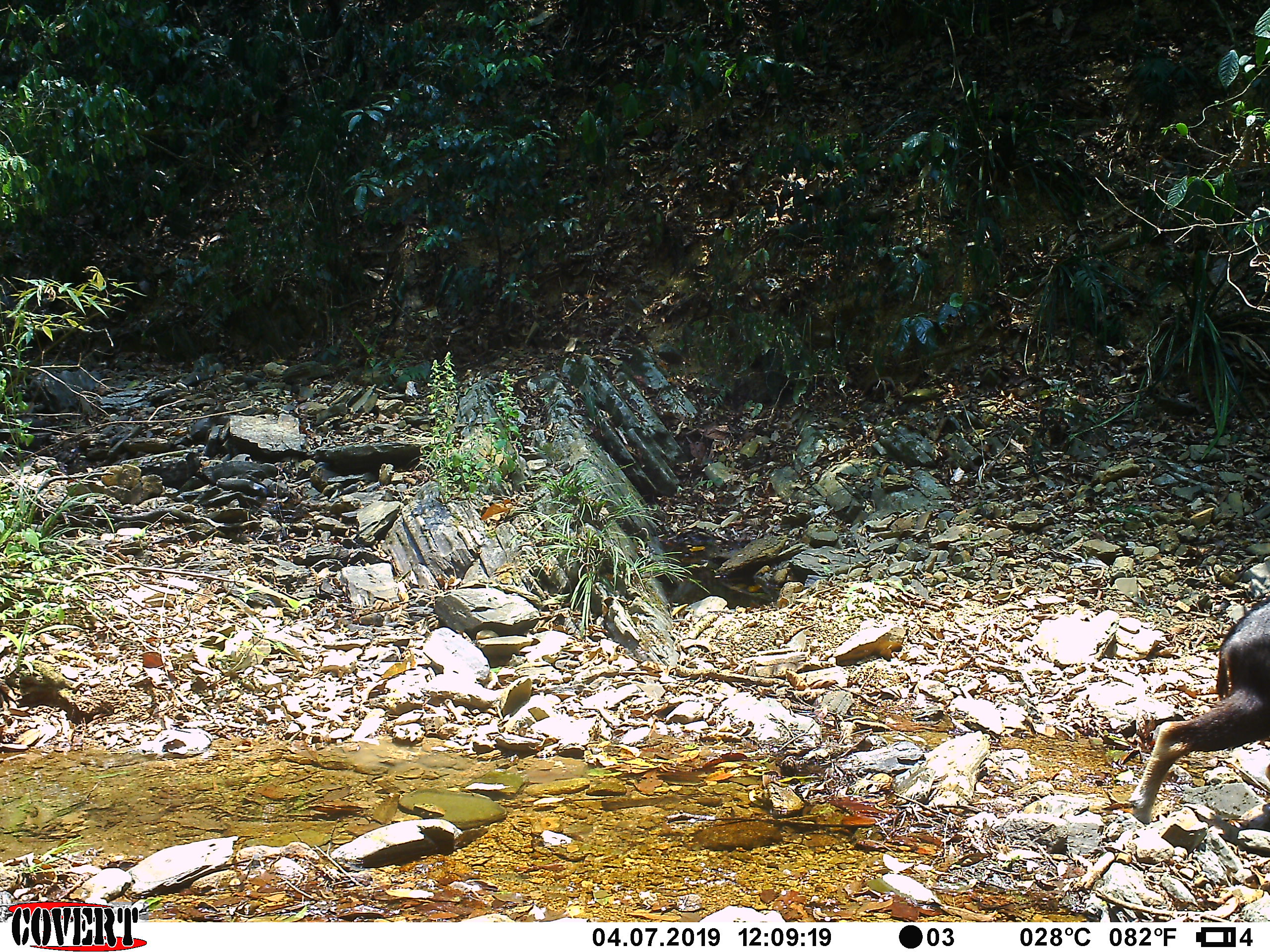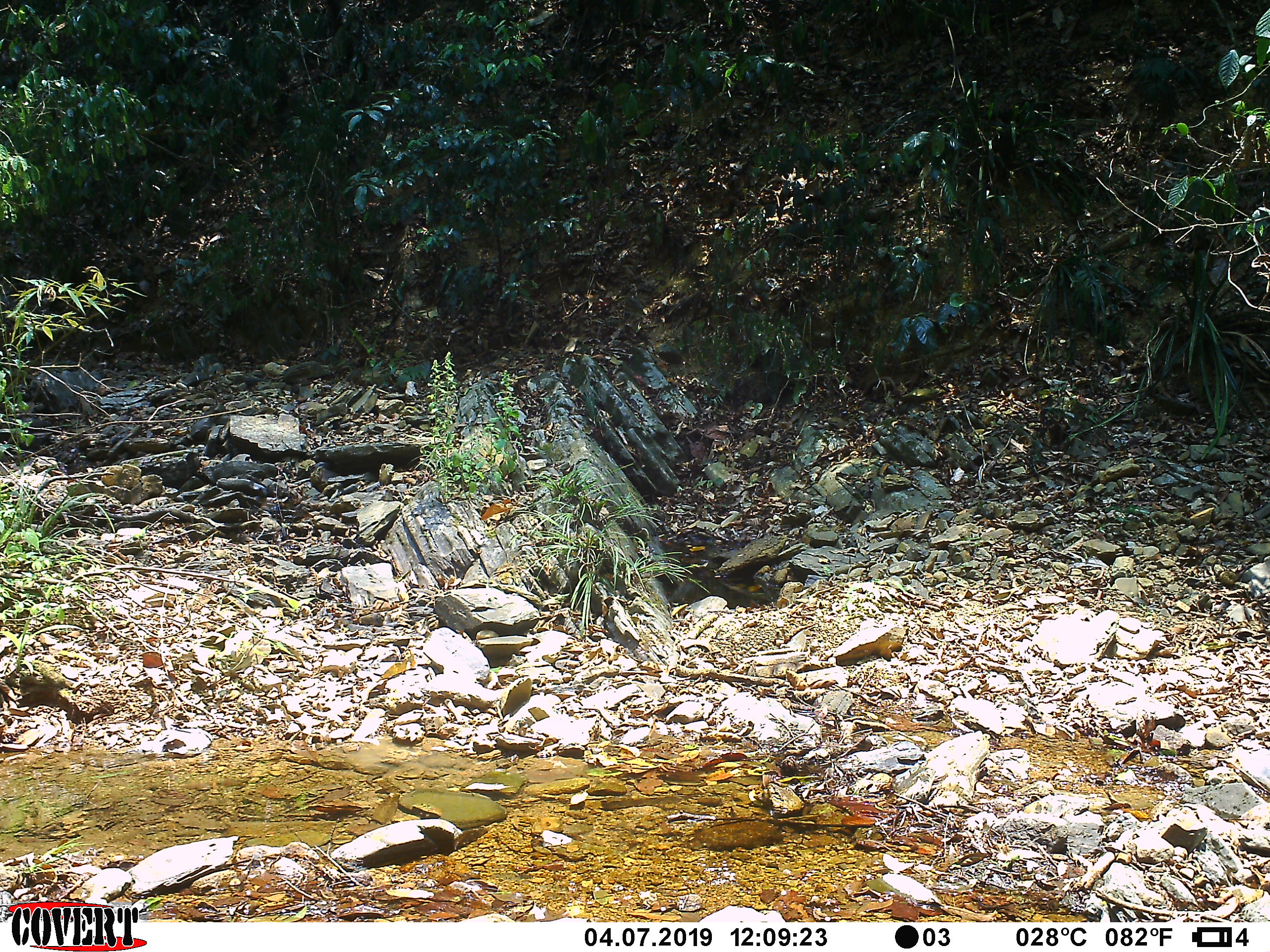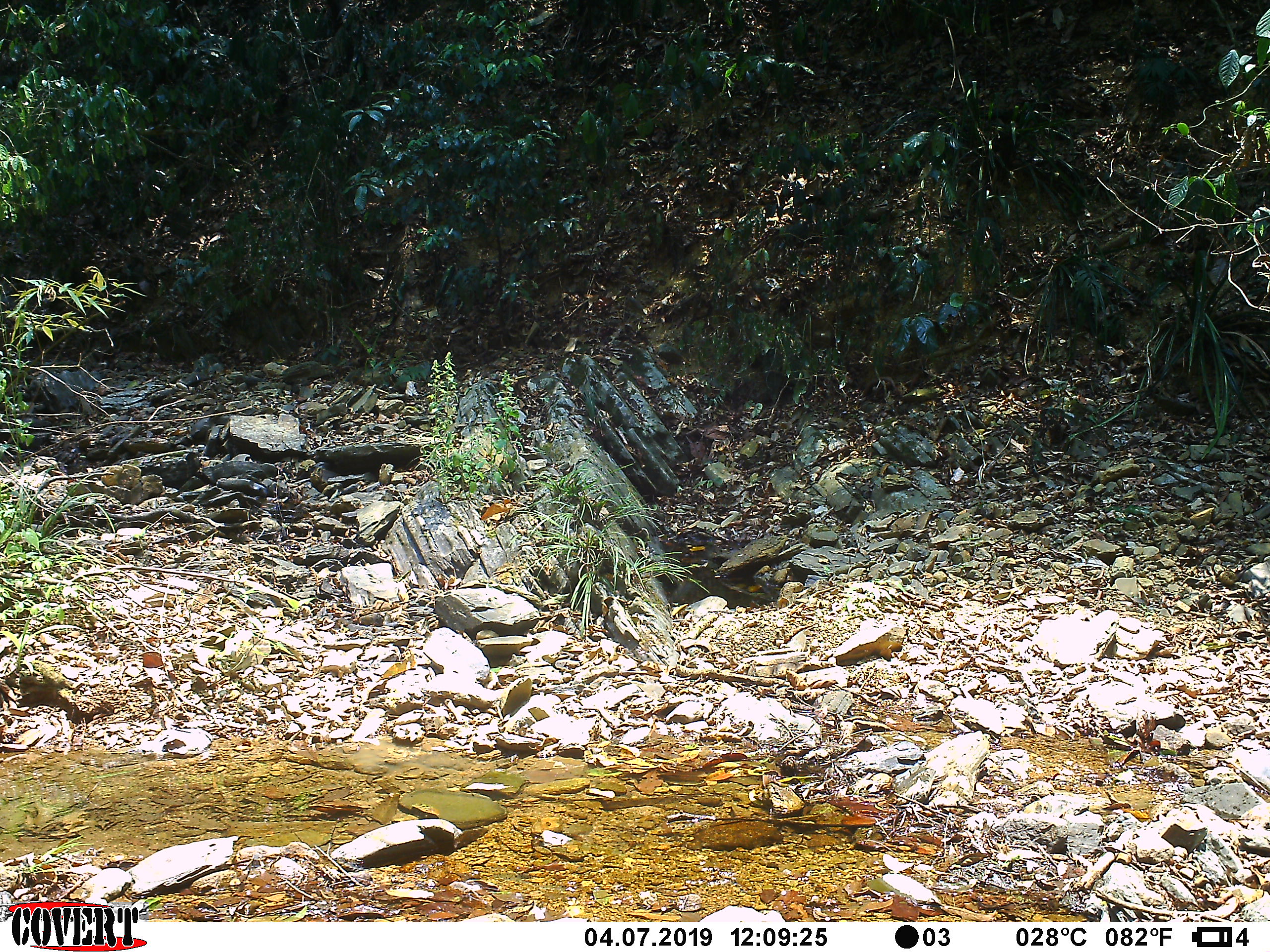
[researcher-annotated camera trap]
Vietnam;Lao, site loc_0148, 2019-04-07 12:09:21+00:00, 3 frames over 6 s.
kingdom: Animalia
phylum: Chordata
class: Mammalia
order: Artiodactyla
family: Bovidae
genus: Capricornis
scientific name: Capricornis sumatraensis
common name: chinese serow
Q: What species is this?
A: Chinese serow (Capricornis sumatraensis).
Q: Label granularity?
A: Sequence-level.